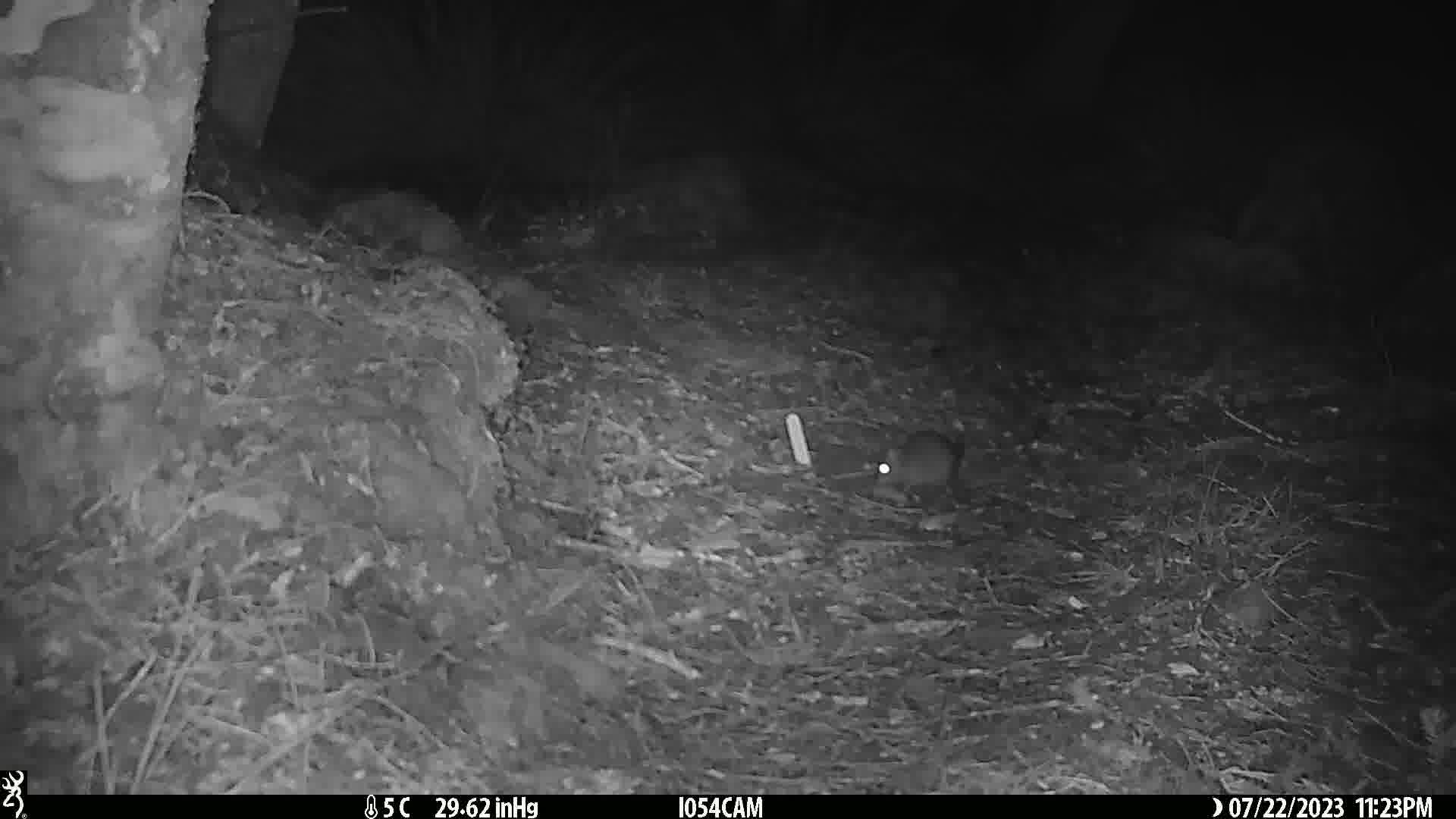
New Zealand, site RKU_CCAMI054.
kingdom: Animalia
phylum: Chordata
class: Mammalia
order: Rodentia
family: Muridae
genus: Rattus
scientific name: Rattus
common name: rat